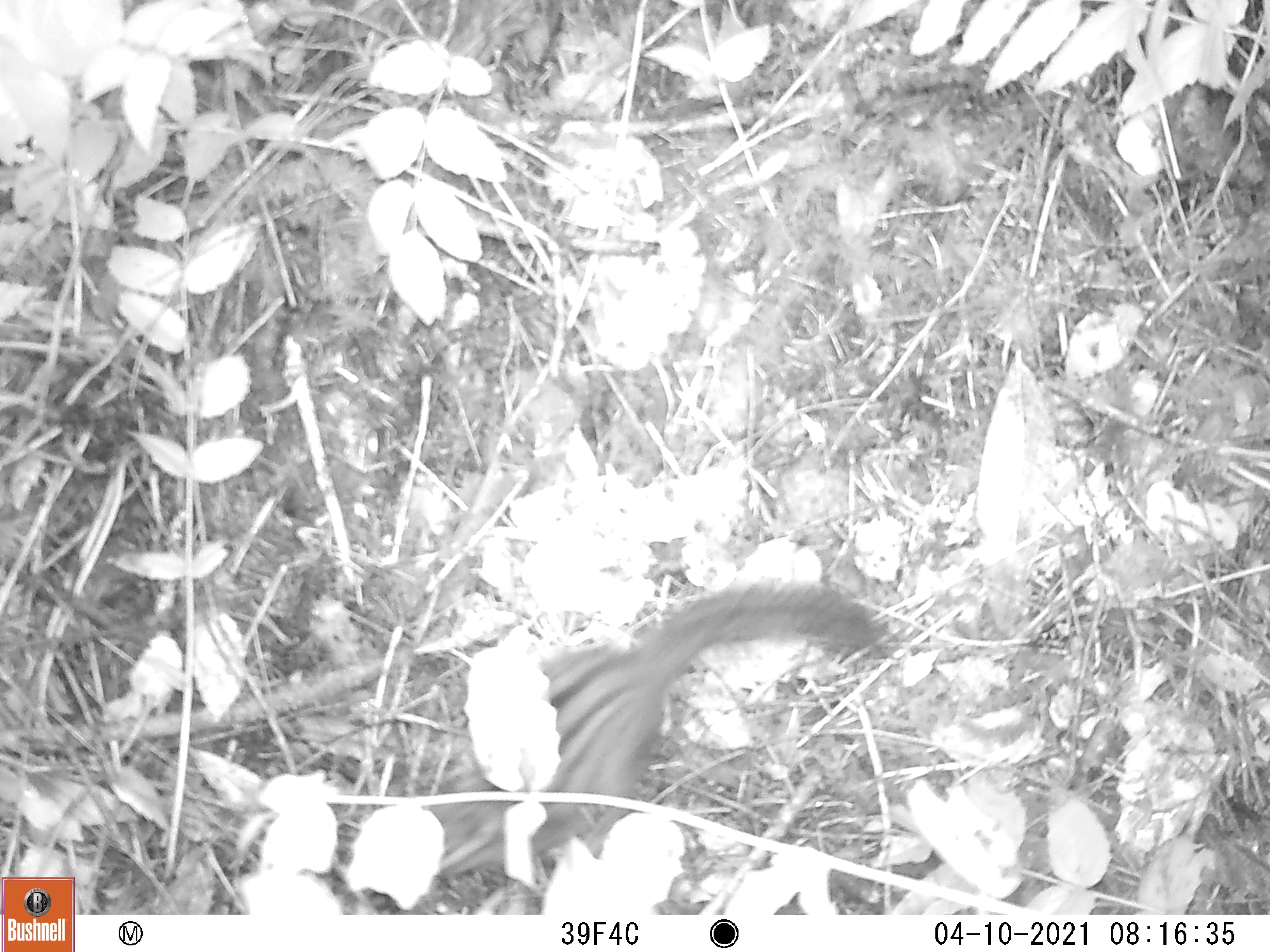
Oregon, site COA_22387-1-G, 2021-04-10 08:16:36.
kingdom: Animalia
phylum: Chordata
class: Mammalia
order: Rodentia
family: Sciuridae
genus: Neotamias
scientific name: Neotamias townsendii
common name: townsend's chipmunk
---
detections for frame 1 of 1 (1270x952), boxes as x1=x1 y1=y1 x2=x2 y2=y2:
townsend's chipmunk: x1=421 y1=573 x2=898 y2=879